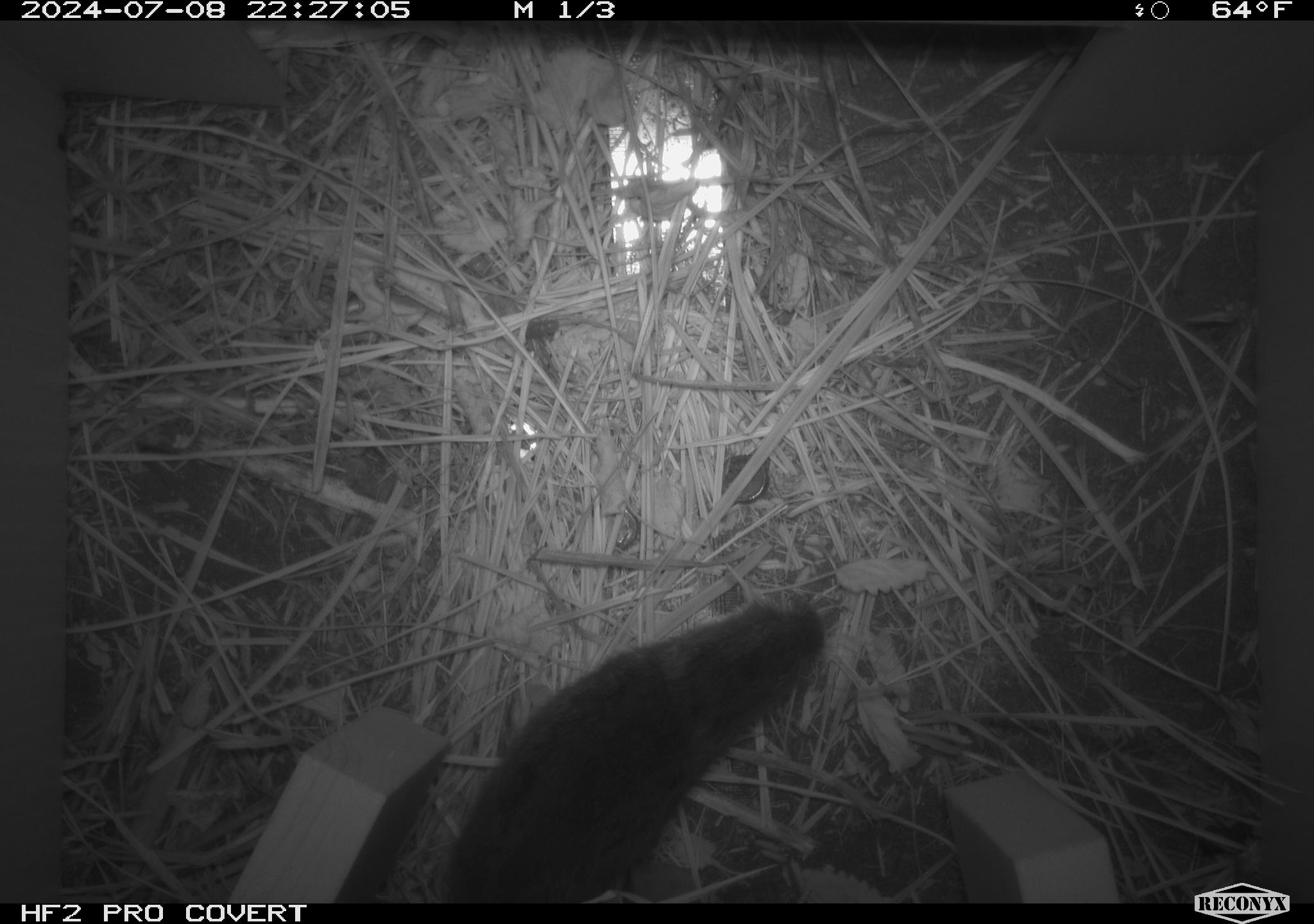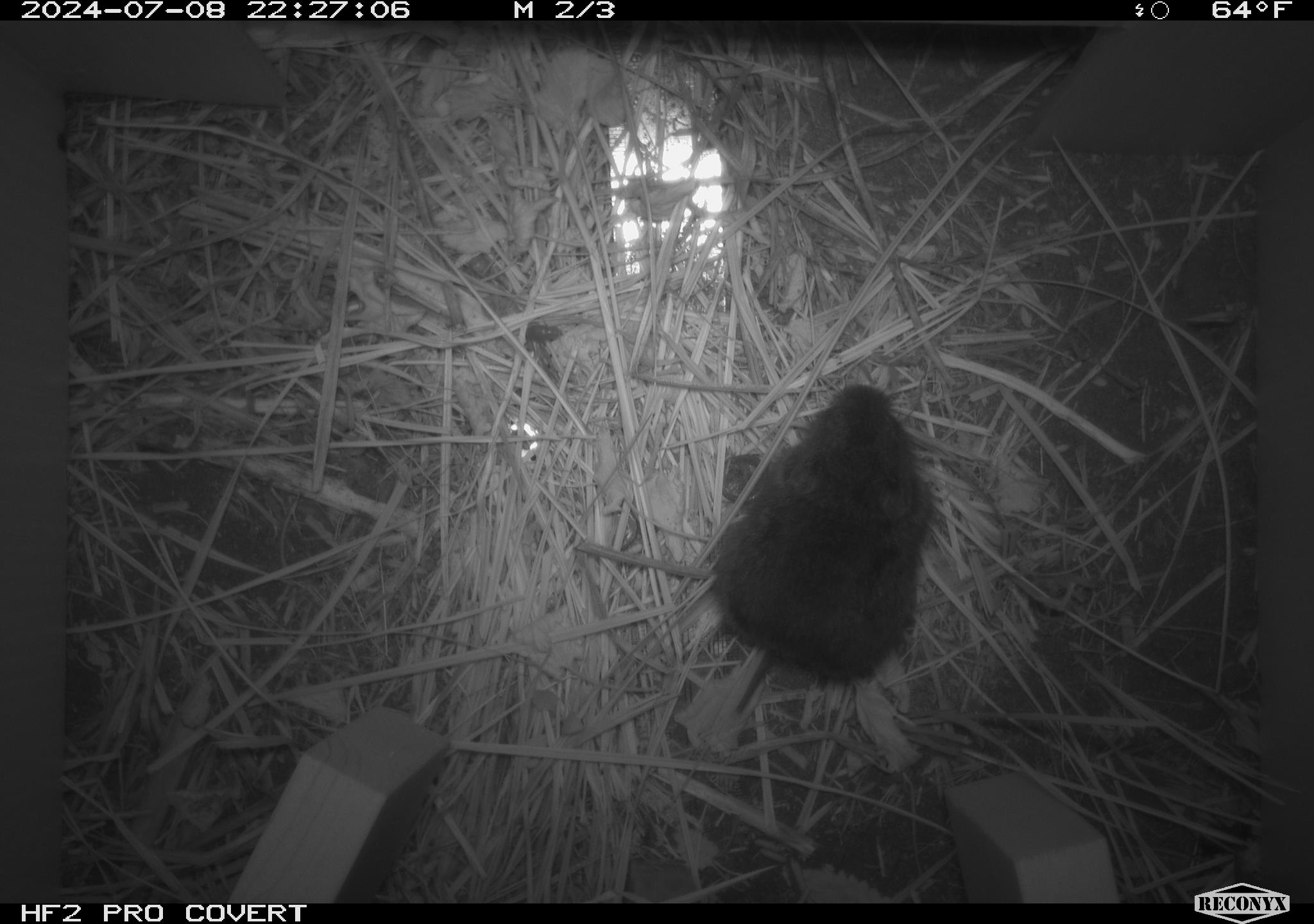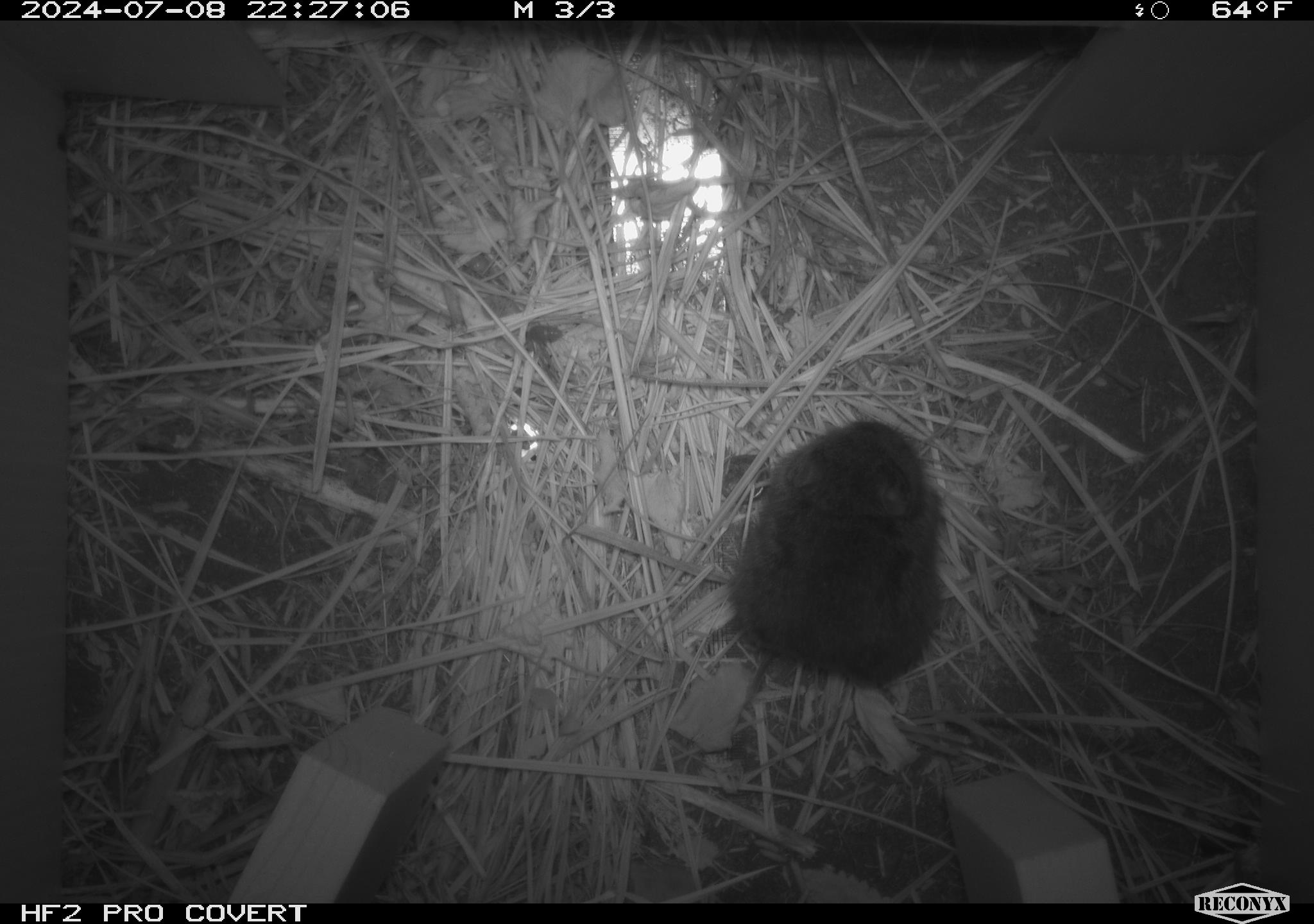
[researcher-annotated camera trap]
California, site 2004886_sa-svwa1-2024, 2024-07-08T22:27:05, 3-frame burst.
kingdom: Animalia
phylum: Chordata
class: Mammalia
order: Rodentia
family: Cricetidae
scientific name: Arvicolinae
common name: voles, lemmings, and muskrats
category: arvicolinae subfamily